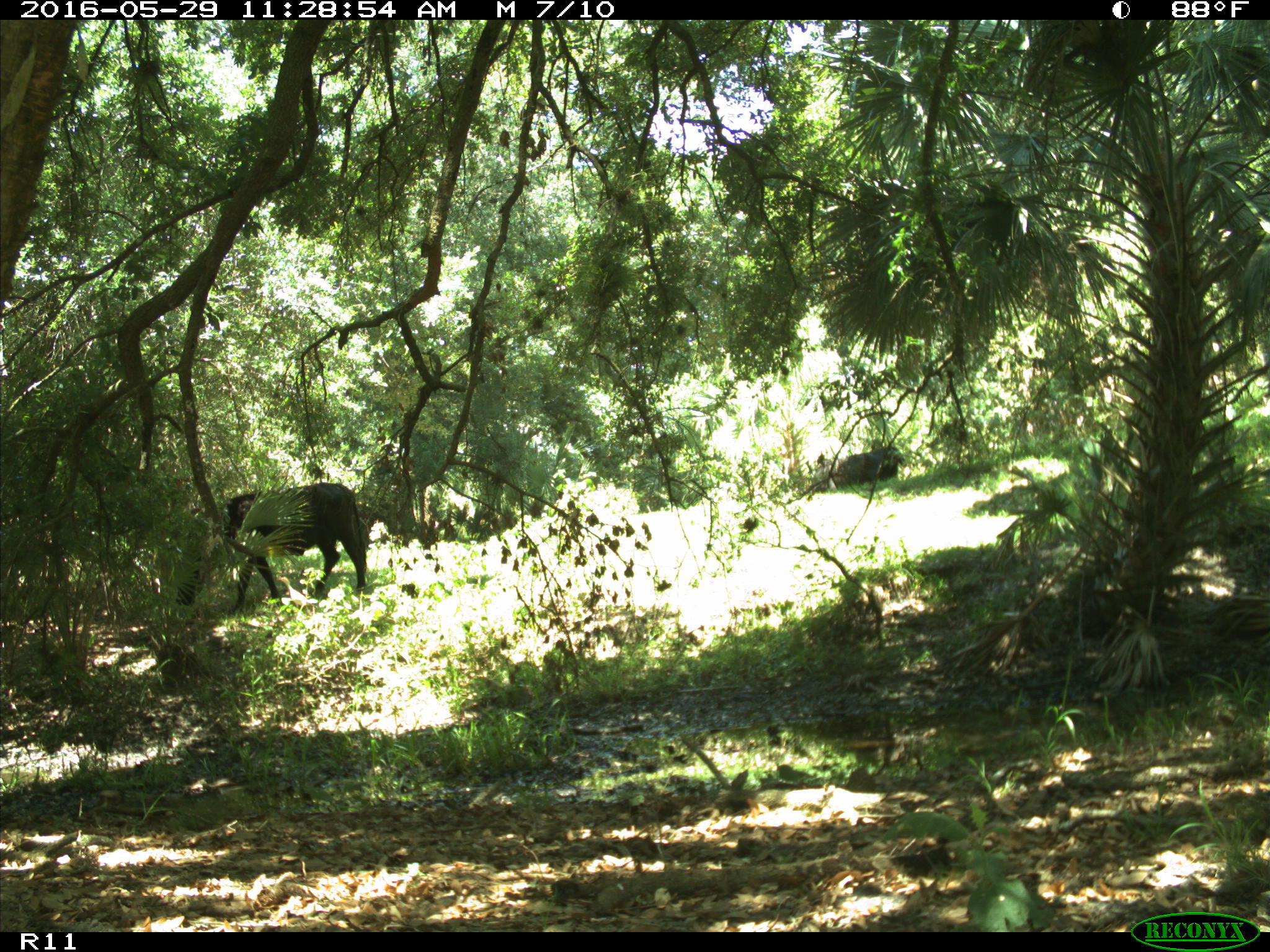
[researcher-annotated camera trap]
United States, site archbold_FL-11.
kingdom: Animalia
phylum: Chordata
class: Mammalia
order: Artiodactyla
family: Bovidae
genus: Bos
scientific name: Bos taurus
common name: domestic cow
Bos taurus (domestic cow).